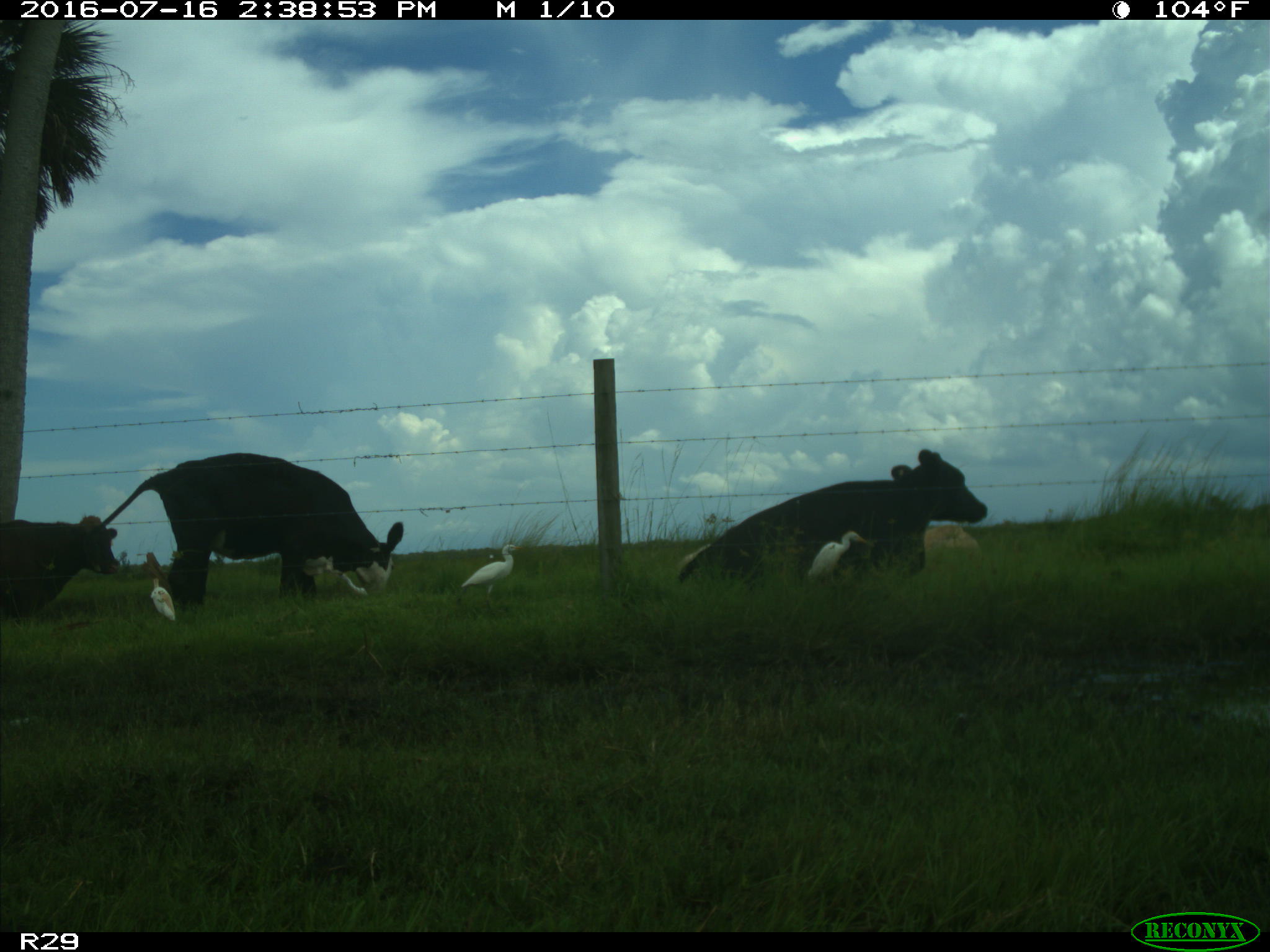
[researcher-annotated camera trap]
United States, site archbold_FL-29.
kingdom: Animalia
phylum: Chordata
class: Mammalia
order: Artiodactyla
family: Bovidae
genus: Bos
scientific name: Bos taurus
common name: domestic cow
Bos taurus (domestic cow).